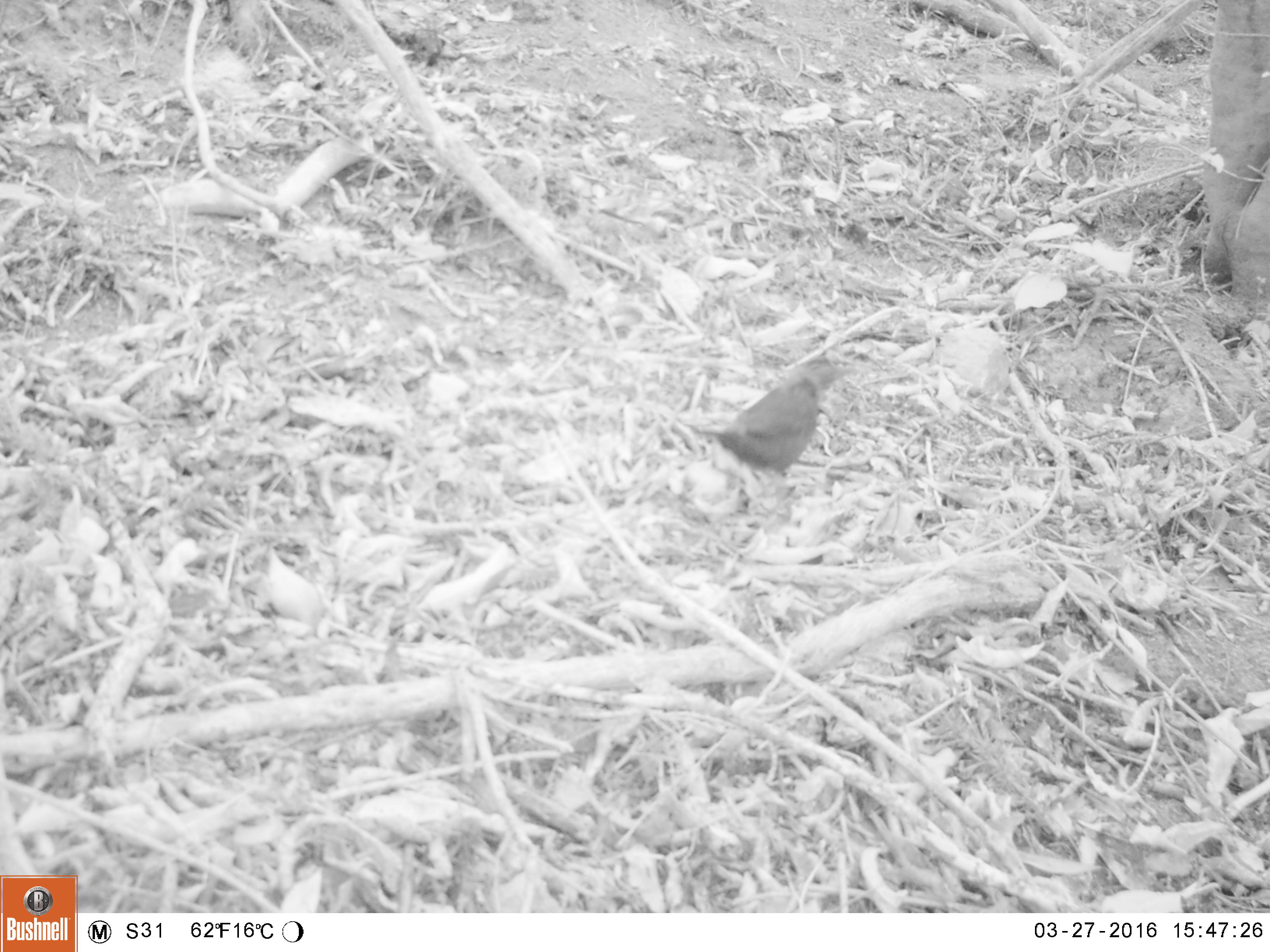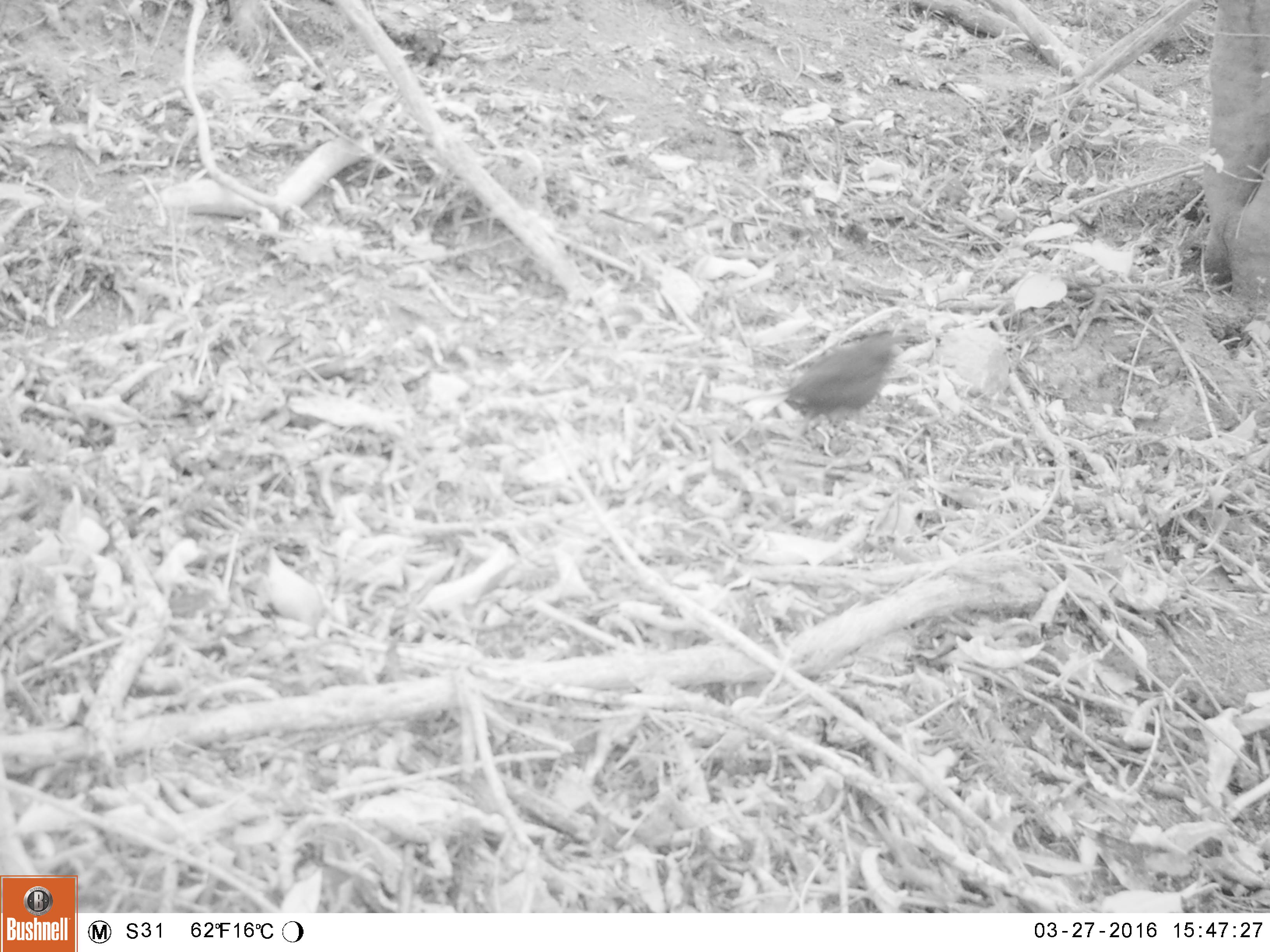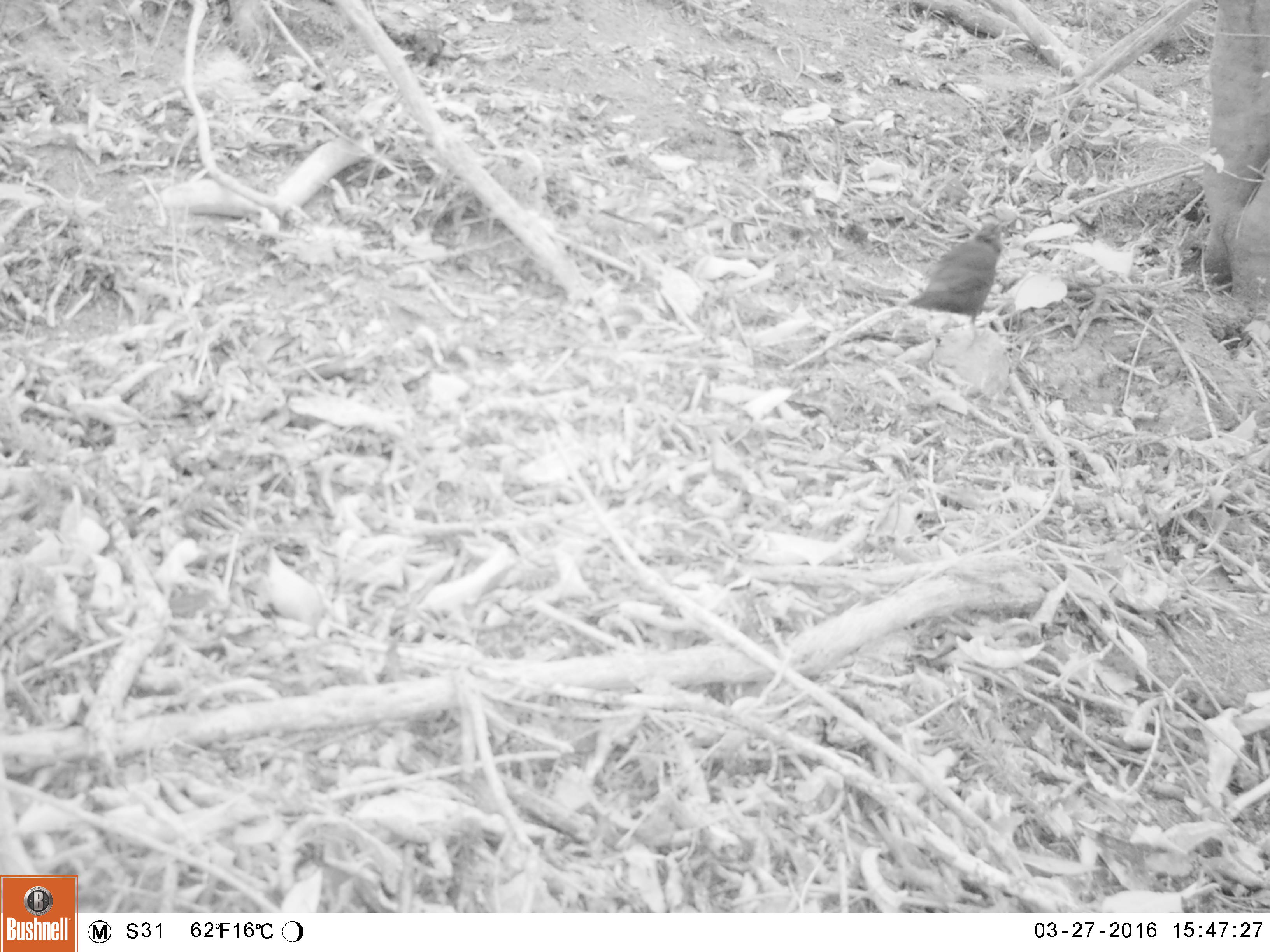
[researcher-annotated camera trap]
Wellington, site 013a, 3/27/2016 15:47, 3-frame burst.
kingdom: Animalia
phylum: Chordata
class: Aves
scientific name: Aves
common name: bird